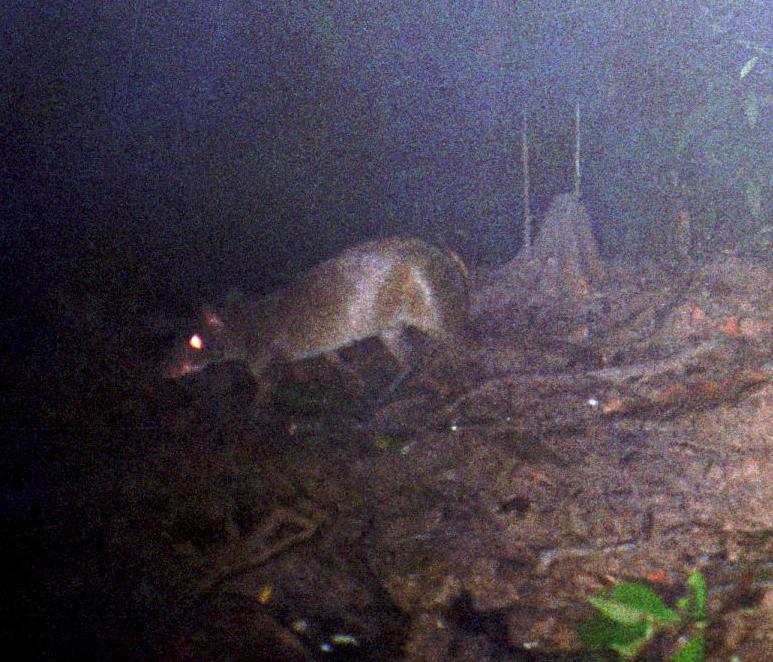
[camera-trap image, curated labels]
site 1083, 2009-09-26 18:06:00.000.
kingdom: Animalia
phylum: Chordata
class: Mammalia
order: Rodentia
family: Dasyproctidae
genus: Dasyprocta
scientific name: Dasyprocta punctata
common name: central american agouti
Dasyprocta punctata (central american agouti).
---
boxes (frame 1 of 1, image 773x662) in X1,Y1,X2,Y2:
dasyprocta punctata: 155,233,485,420